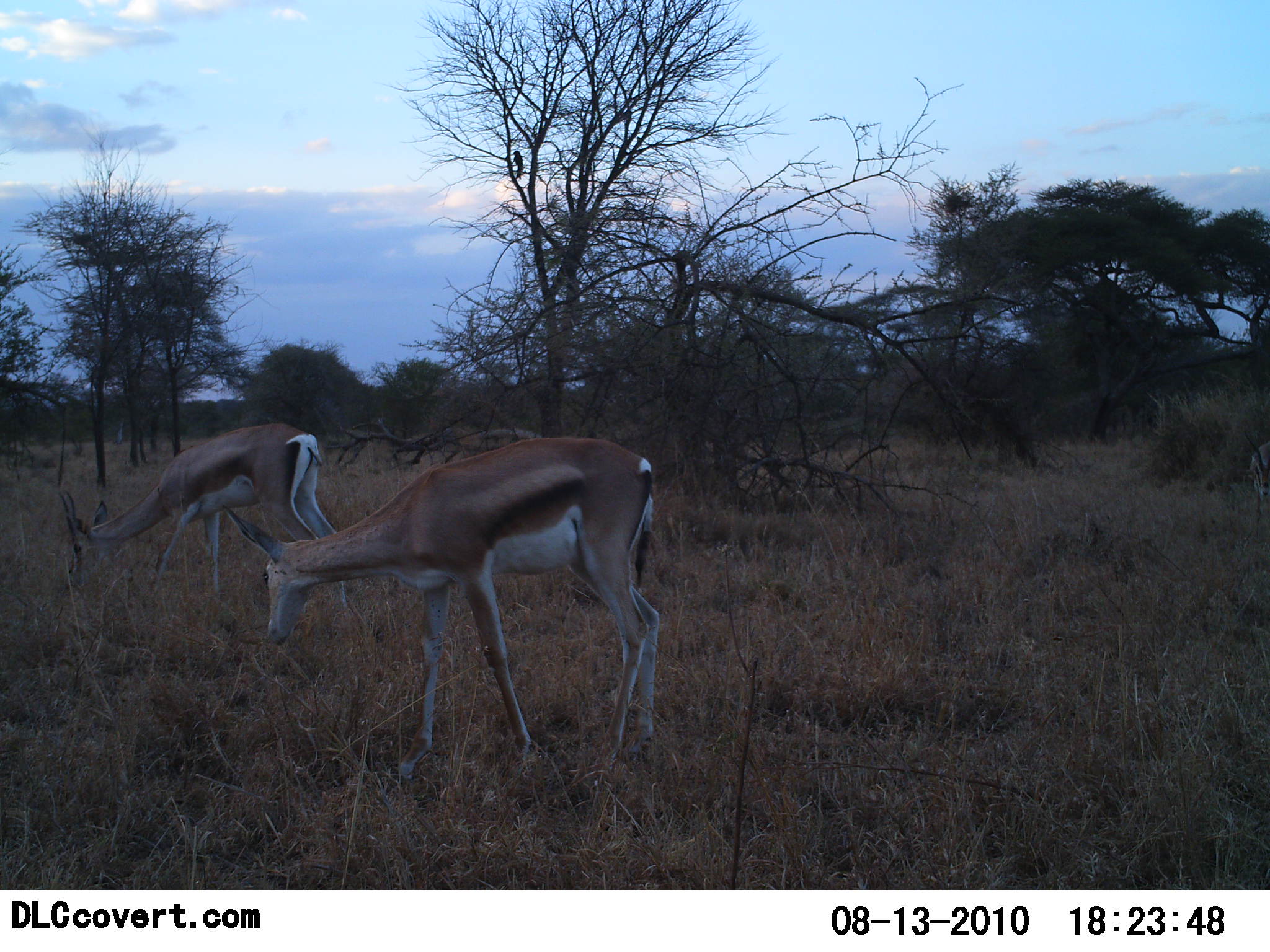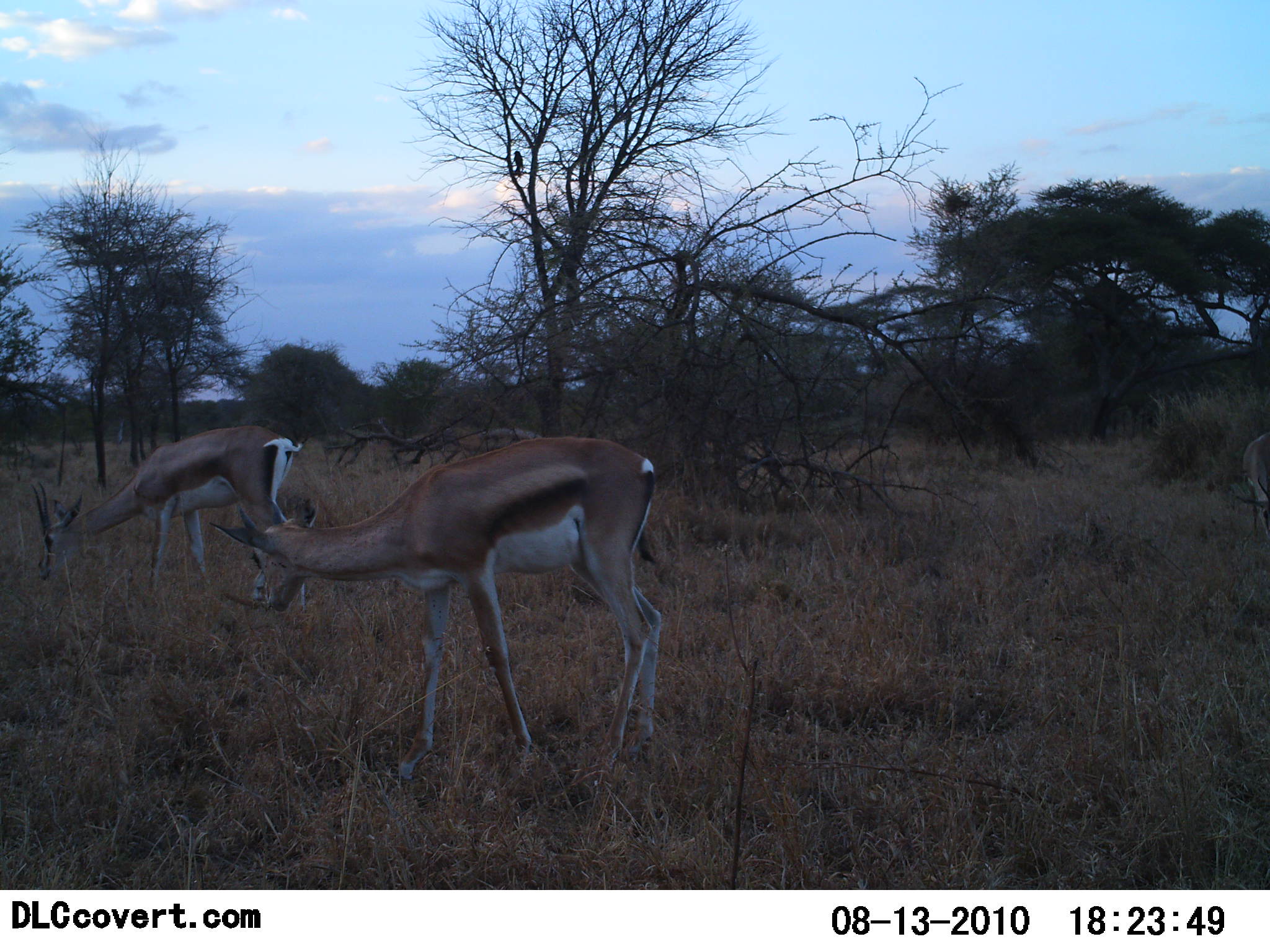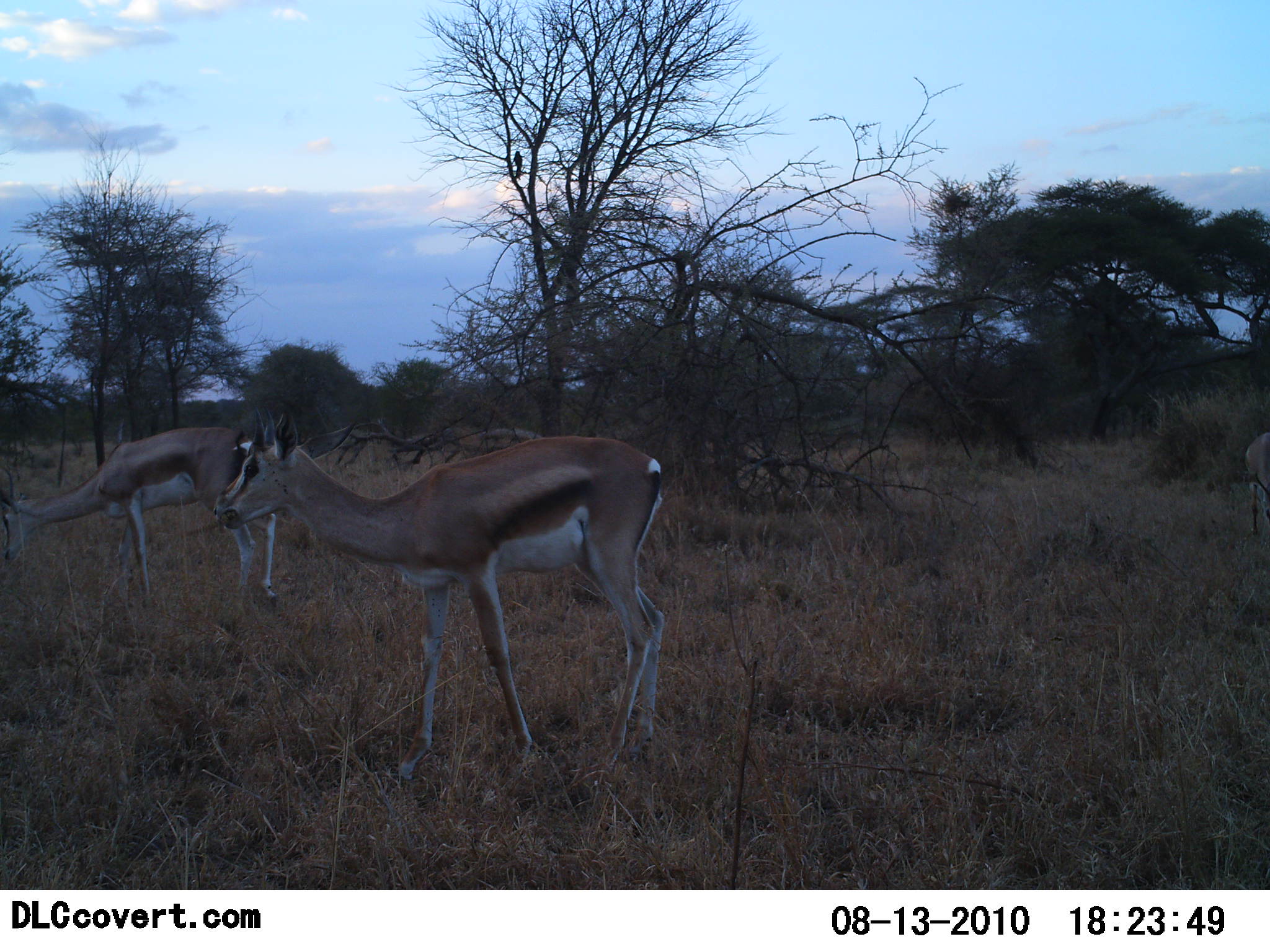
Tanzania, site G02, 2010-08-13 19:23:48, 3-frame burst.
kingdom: Animalia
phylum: Chordata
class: Mammalia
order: Artiodactyla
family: Bovidae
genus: Eudorcas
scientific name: Eudorcas thomsonii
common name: thomson's gazelle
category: gazellethomsons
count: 2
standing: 11%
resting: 0%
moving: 0%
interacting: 0%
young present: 0%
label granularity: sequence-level